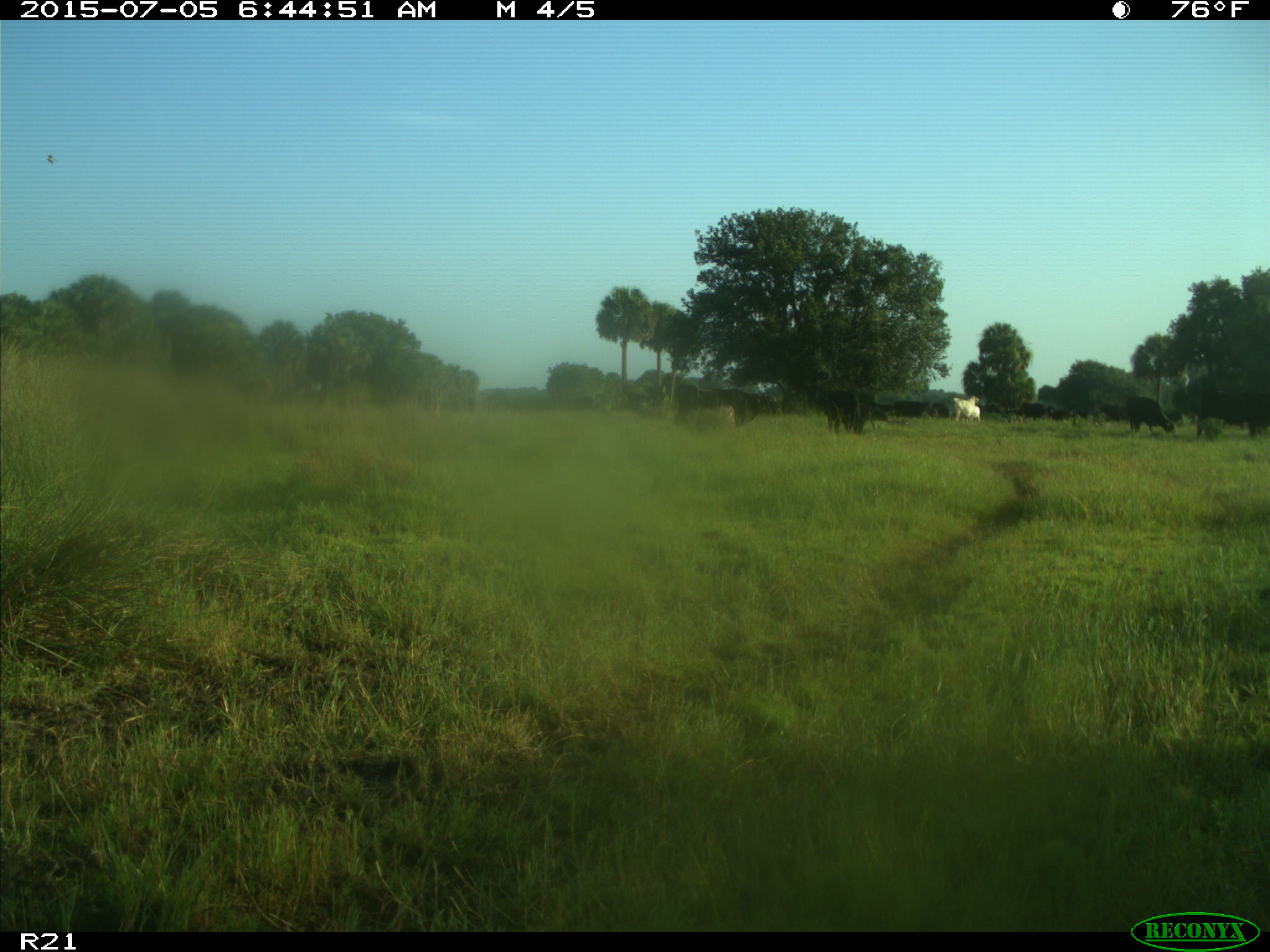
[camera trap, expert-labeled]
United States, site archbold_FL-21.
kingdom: Animalia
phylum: Chordata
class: Mammalia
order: Artiodactyla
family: Bovidae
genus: Bos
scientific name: Bos taurus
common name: domestic cow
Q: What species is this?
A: Bos taurus (domestic cow).